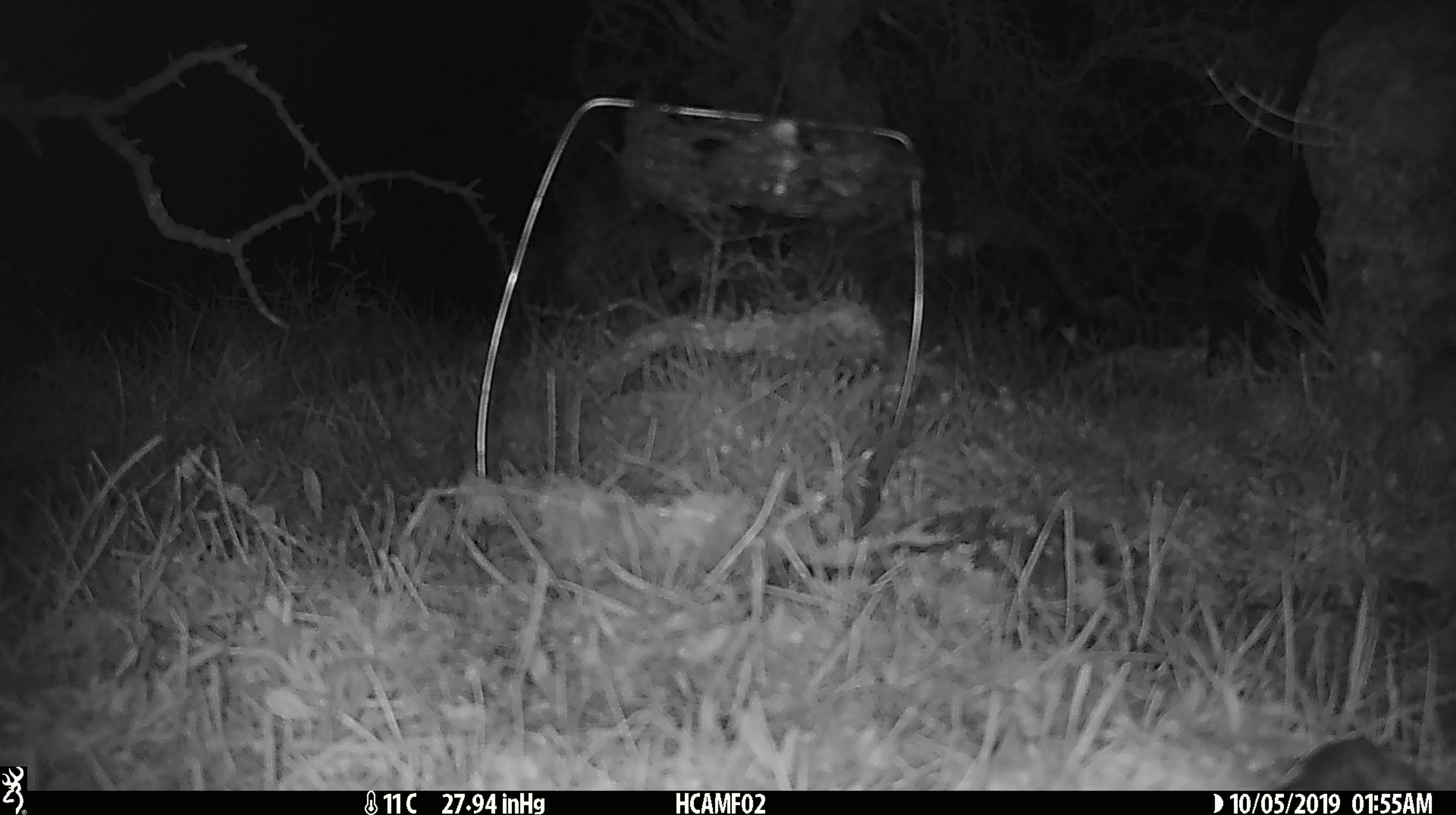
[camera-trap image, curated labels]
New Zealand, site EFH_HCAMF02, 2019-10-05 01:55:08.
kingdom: Animalia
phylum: Chordata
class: Mammalia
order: Rodentia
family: Muridae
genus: Mus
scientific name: Mus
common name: mouse